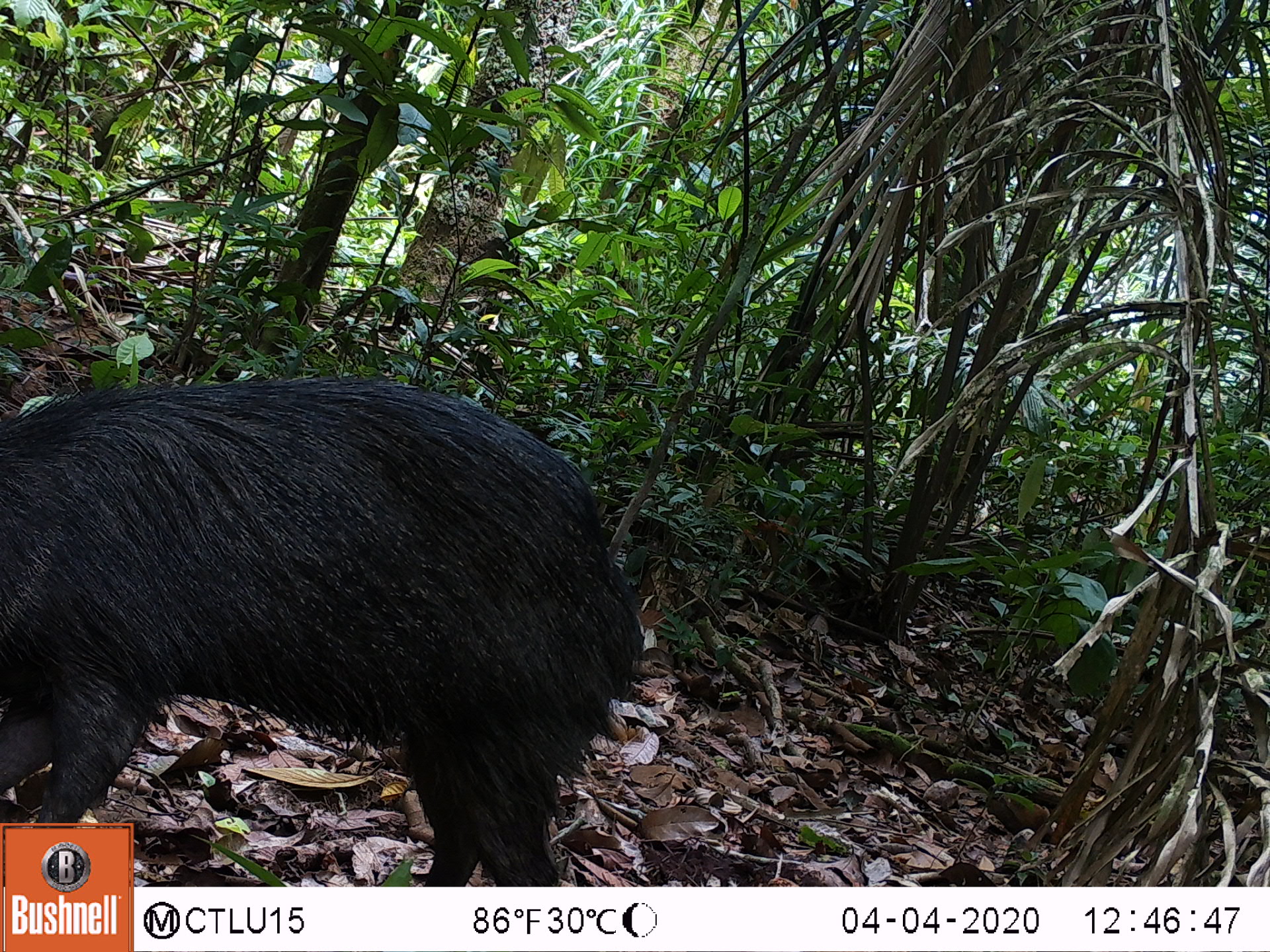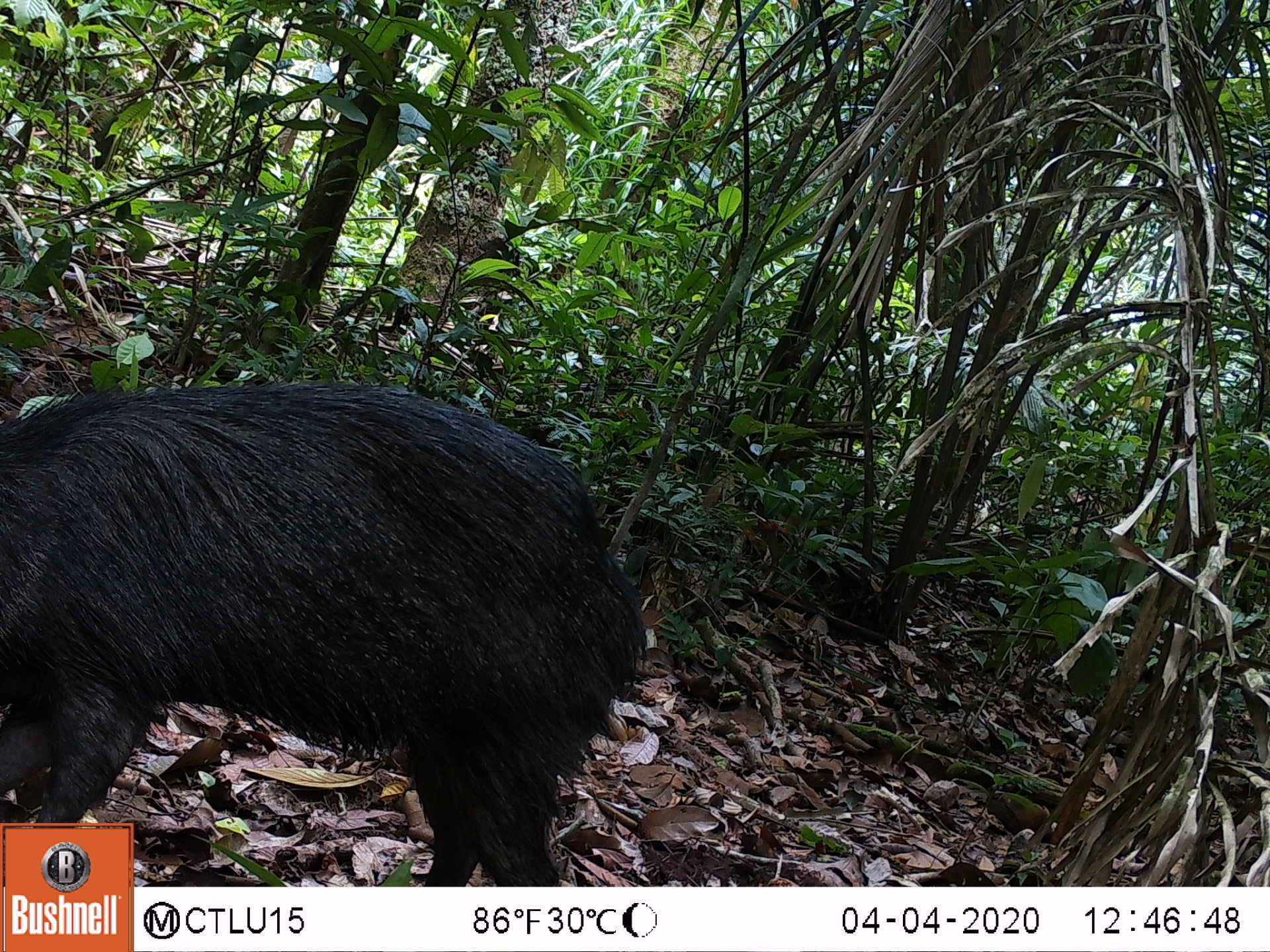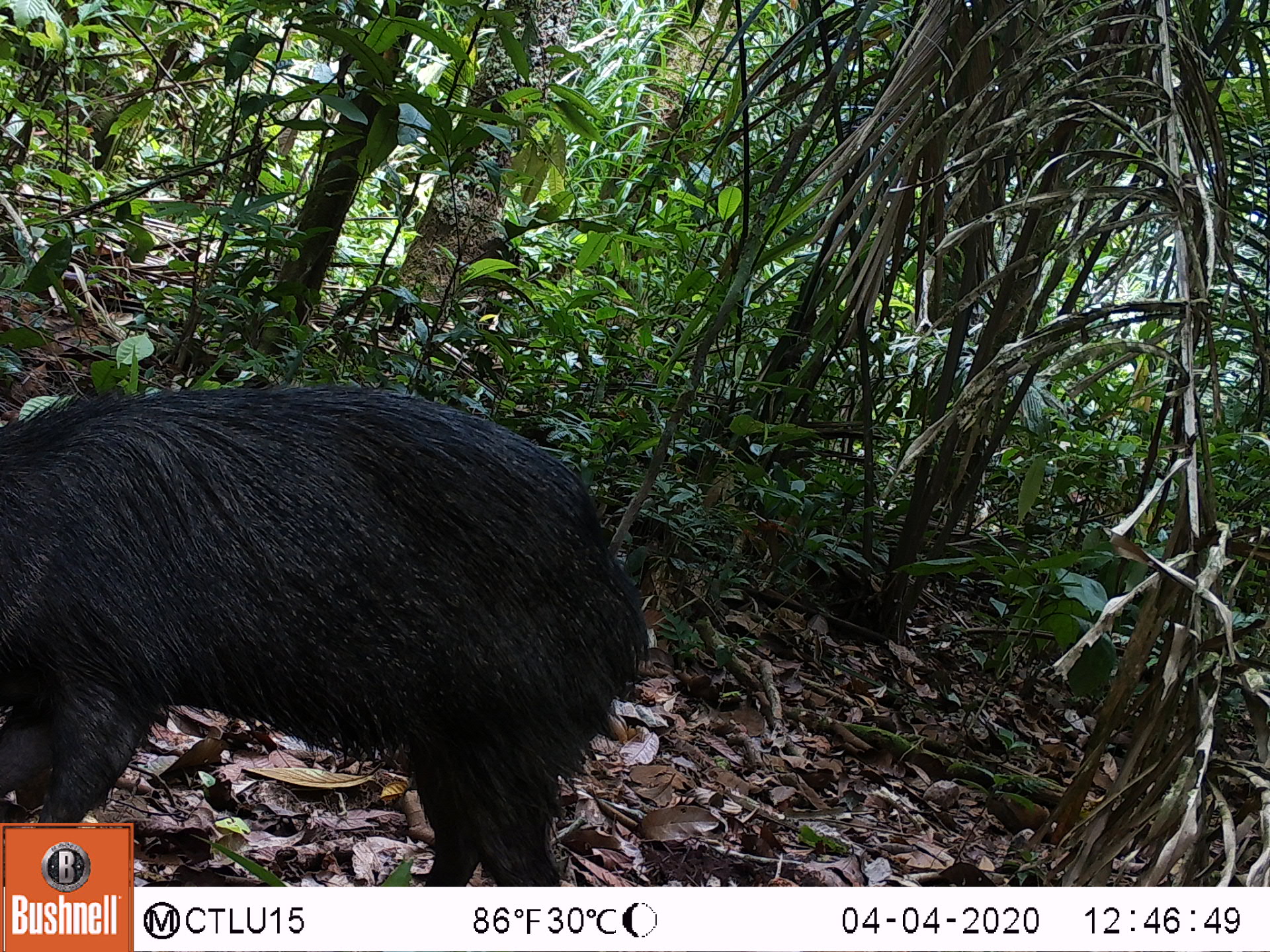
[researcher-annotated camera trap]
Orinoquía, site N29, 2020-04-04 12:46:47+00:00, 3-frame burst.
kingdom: Animalia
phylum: Chordata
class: Mammalia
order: Artiodactyla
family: Tayassuidae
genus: Pecari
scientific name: Pecari tajacu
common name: collared peccary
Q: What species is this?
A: Collared peccary (Pecari tajacu).